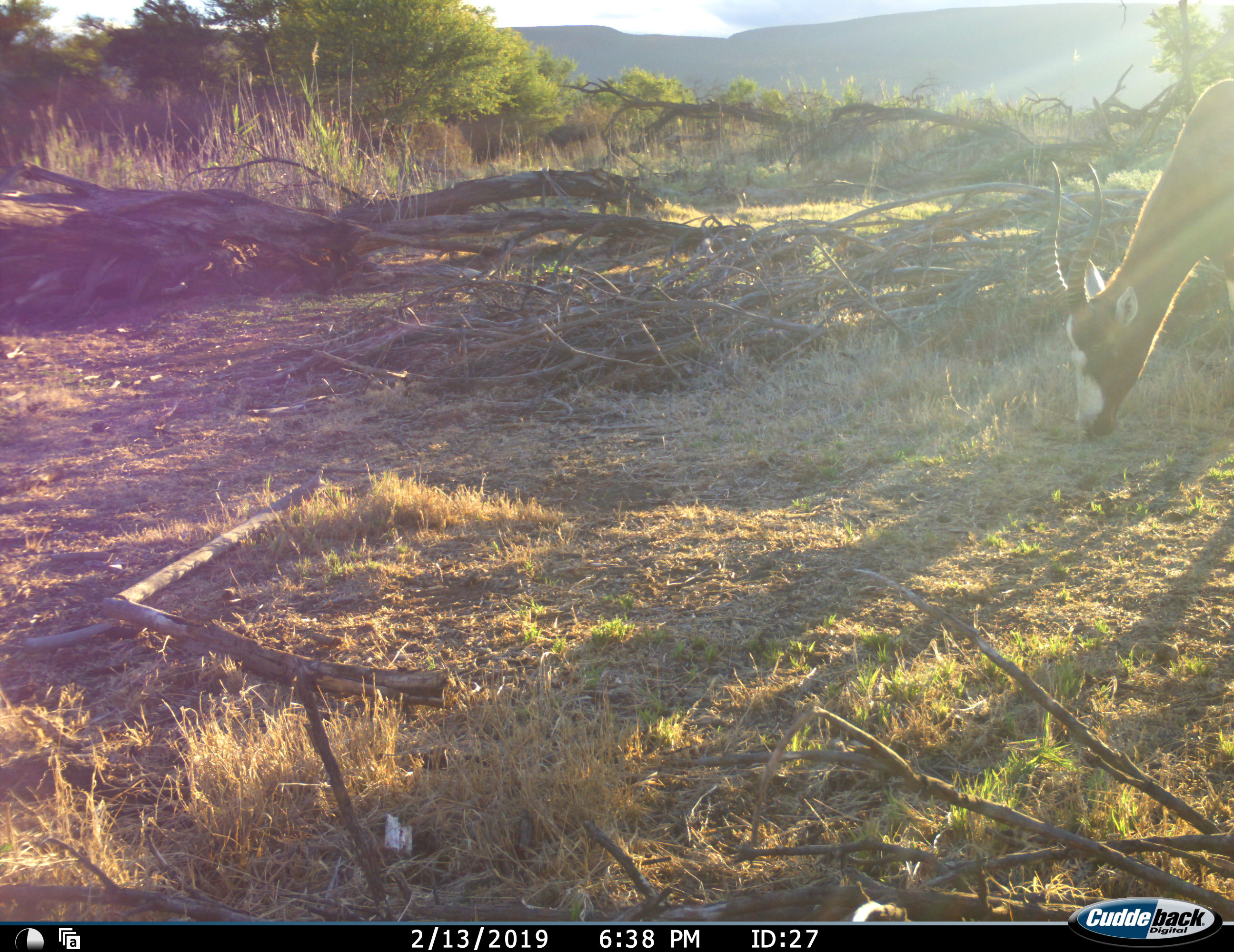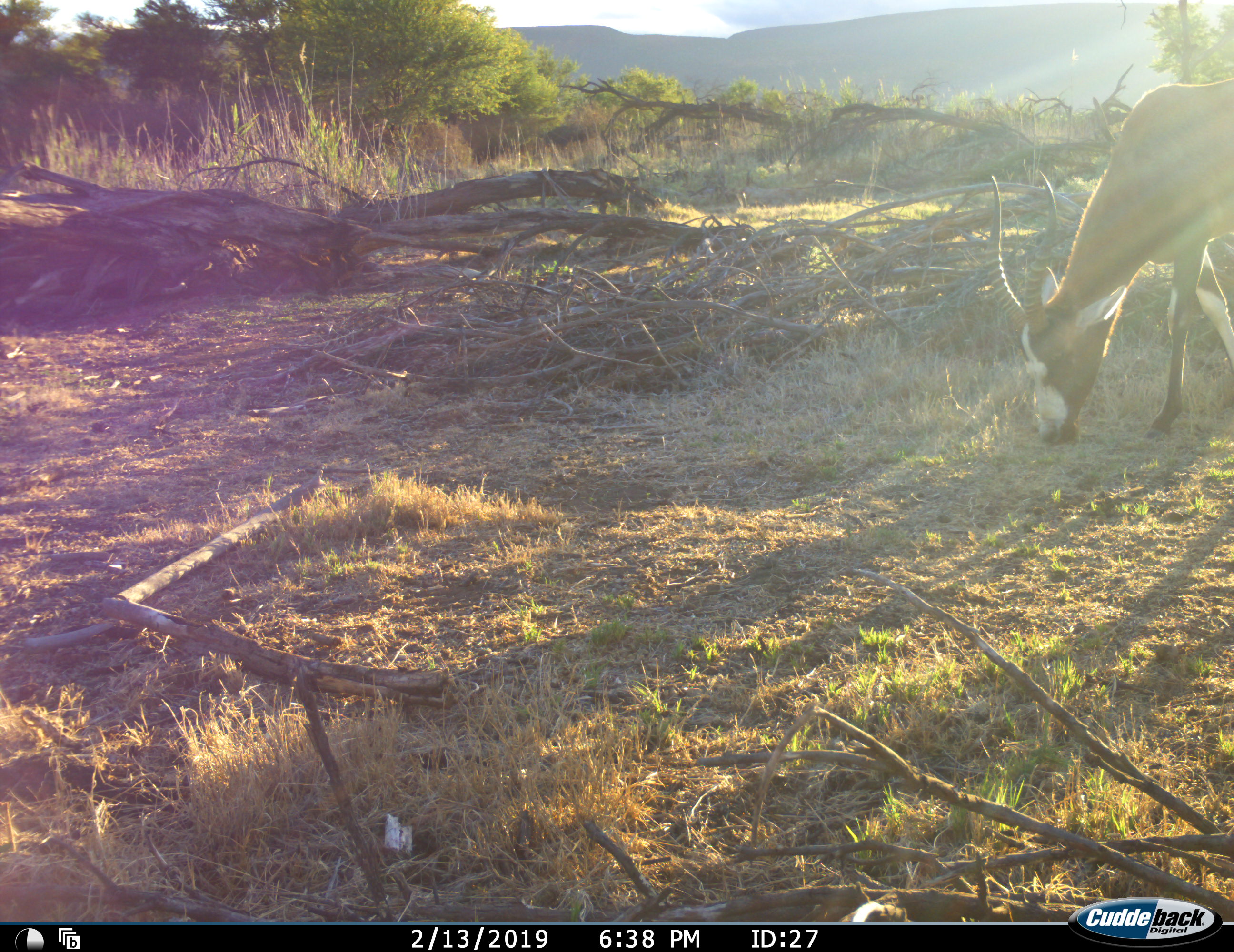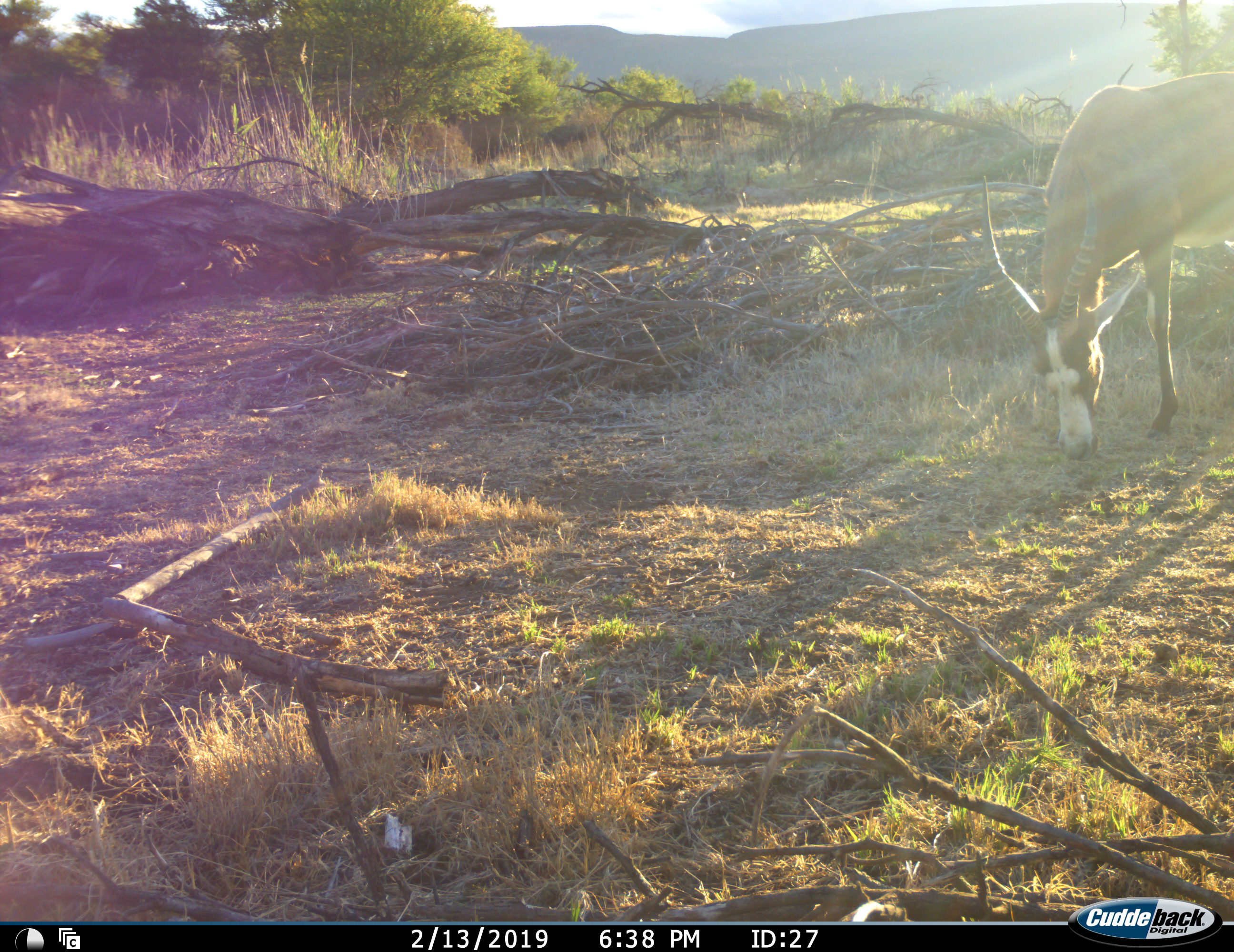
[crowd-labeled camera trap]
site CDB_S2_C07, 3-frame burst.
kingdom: Animalia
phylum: Chordata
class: Mammalia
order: Artiodactyla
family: Bovidae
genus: Damaliscus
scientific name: Damaliscus pygargus phillipsi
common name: blesbok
Blesbok (Damaliscus pygargus phillipsi), count 1. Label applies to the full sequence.